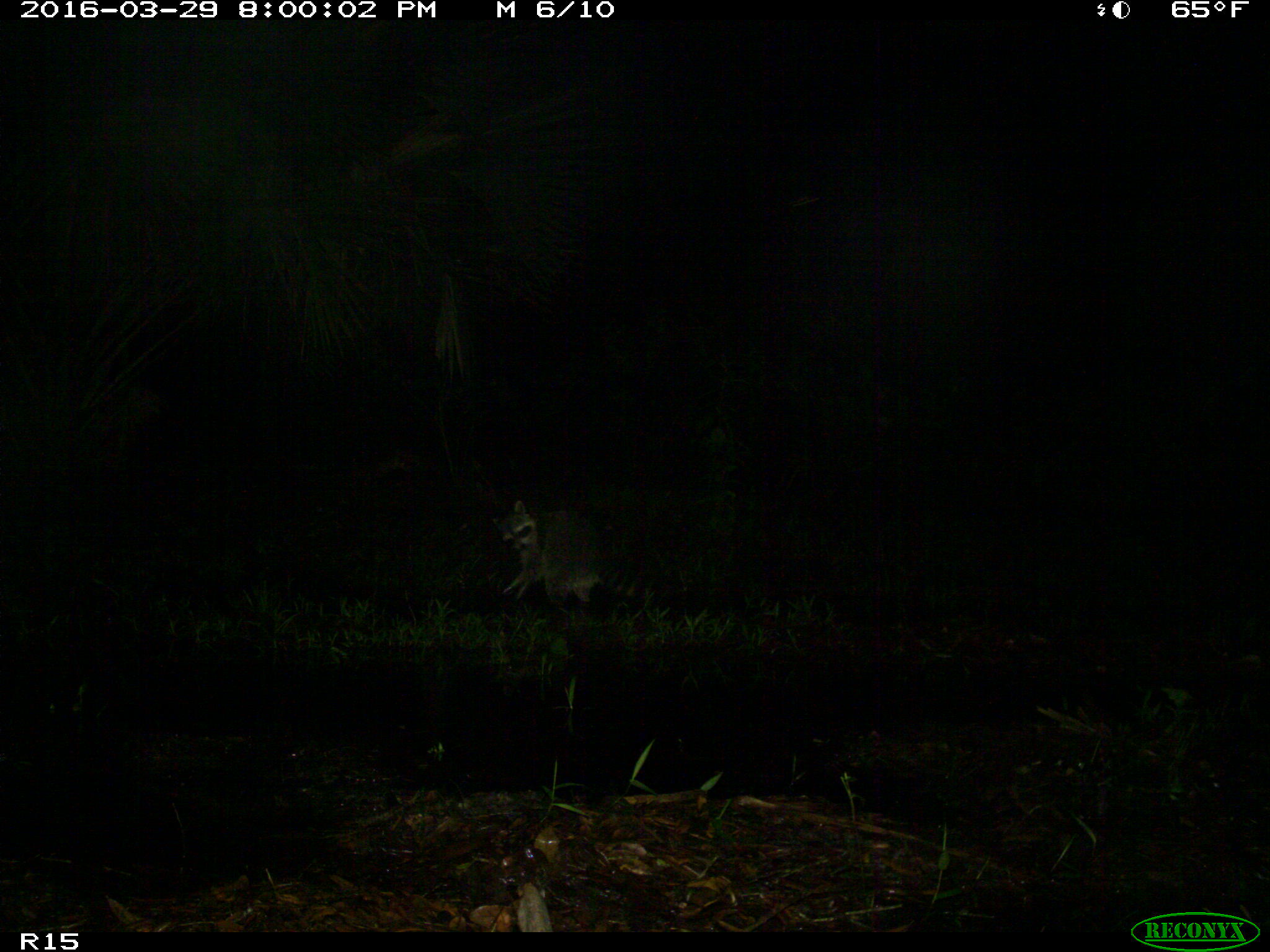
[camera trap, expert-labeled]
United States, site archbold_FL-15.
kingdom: Animalia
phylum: Chordata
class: Mammalia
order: Carnivora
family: Procyonidae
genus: Procyon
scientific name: Procyon lotor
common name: common raccoon